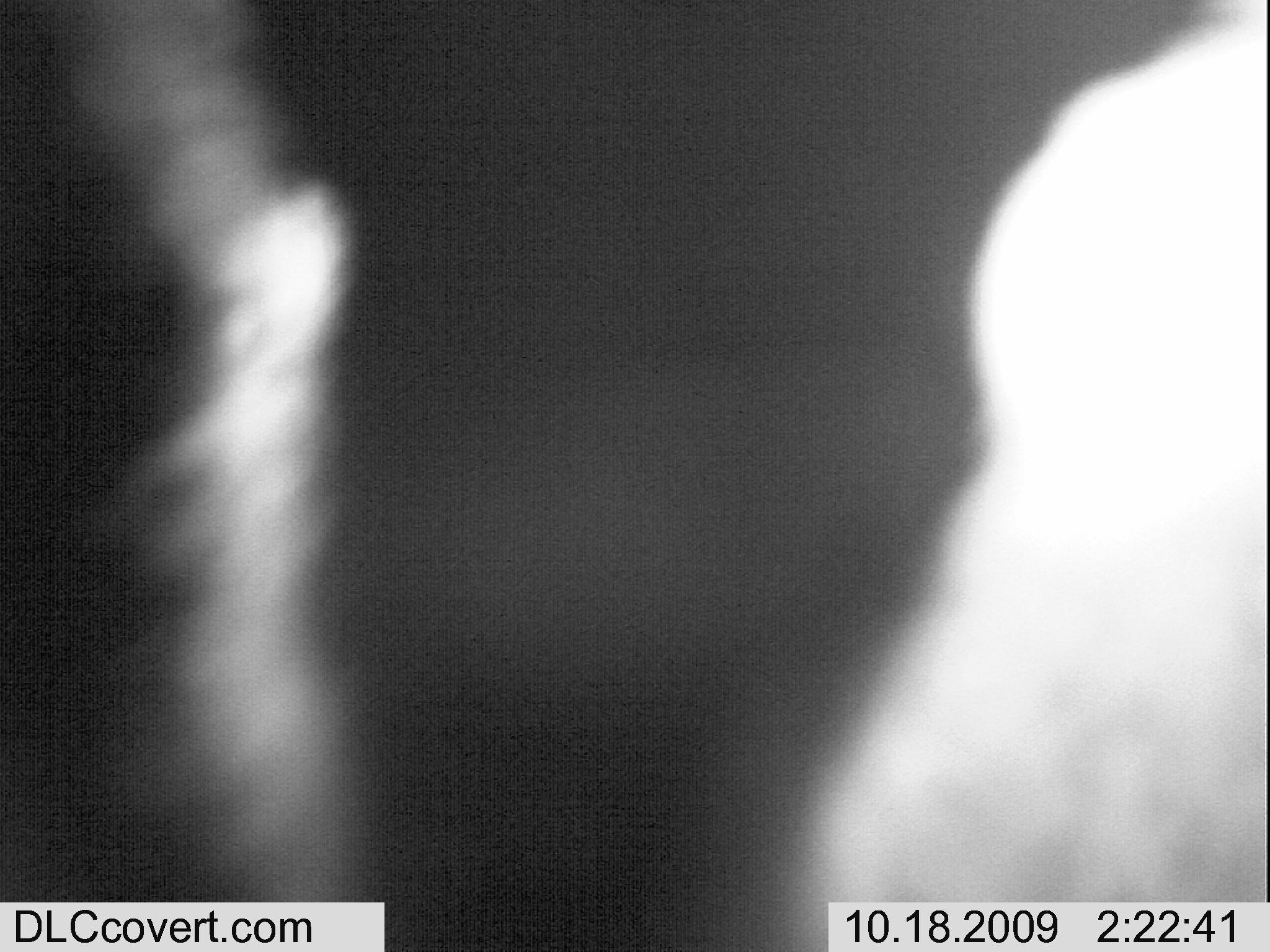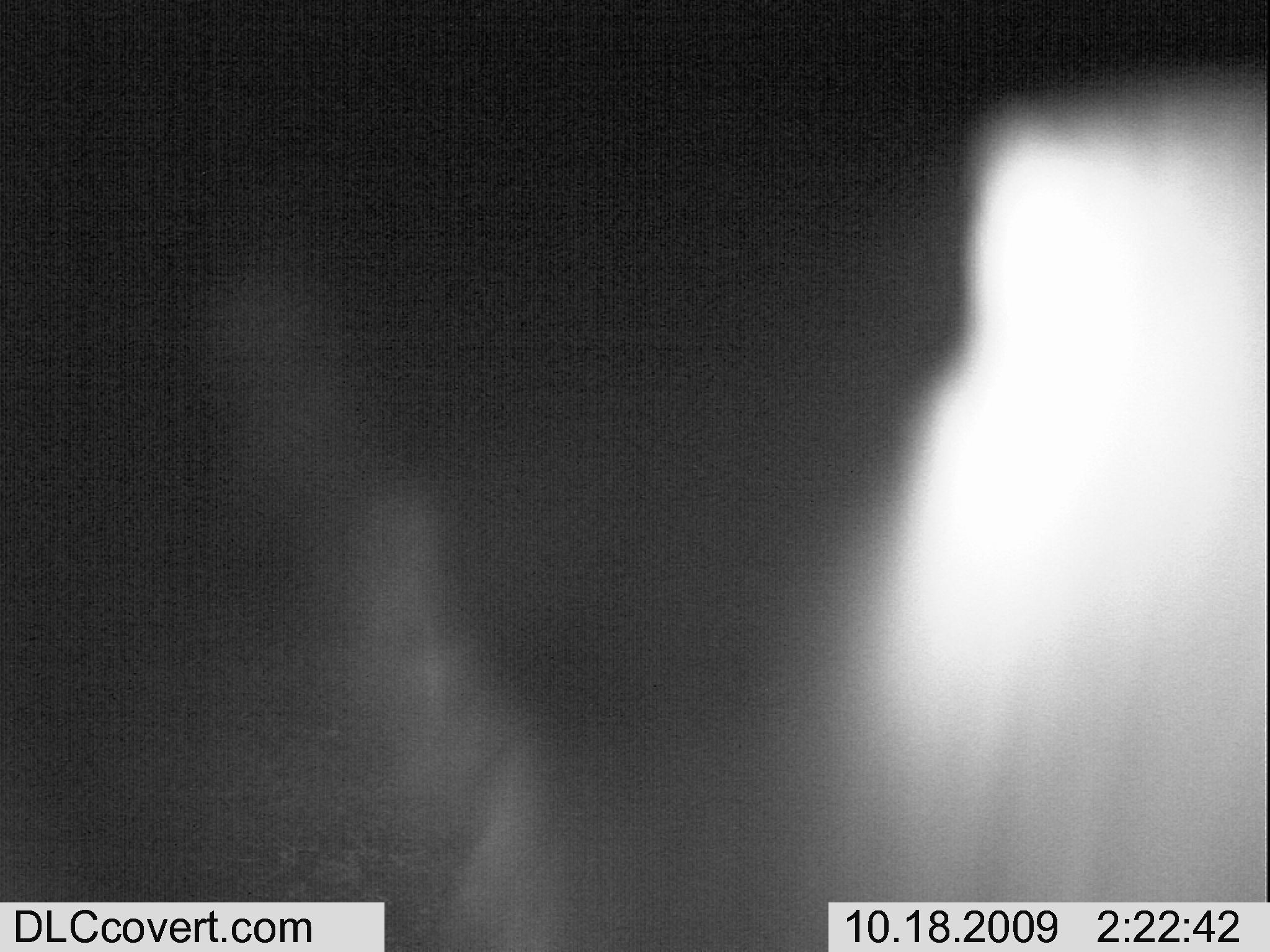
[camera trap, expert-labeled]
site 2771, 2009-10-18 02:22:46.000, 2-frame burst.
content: unidentified animal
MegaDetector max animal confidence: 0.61